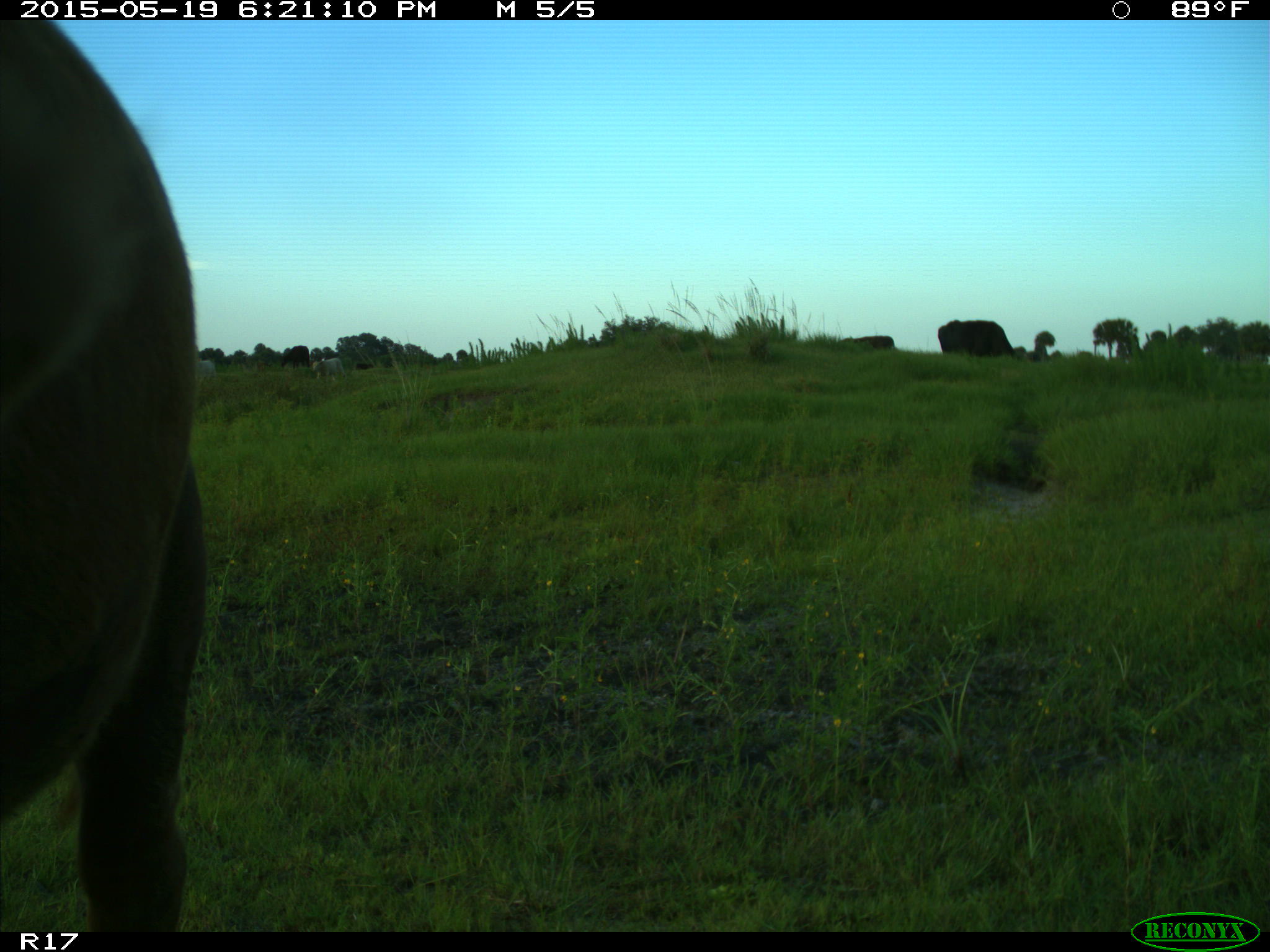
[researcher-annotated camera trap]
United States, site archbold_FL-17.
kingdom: Animalia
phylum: Chordata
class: Mammalia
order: Artiodactyla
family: Bovidae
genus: Bos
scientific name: Bos taurus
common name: domestic cow